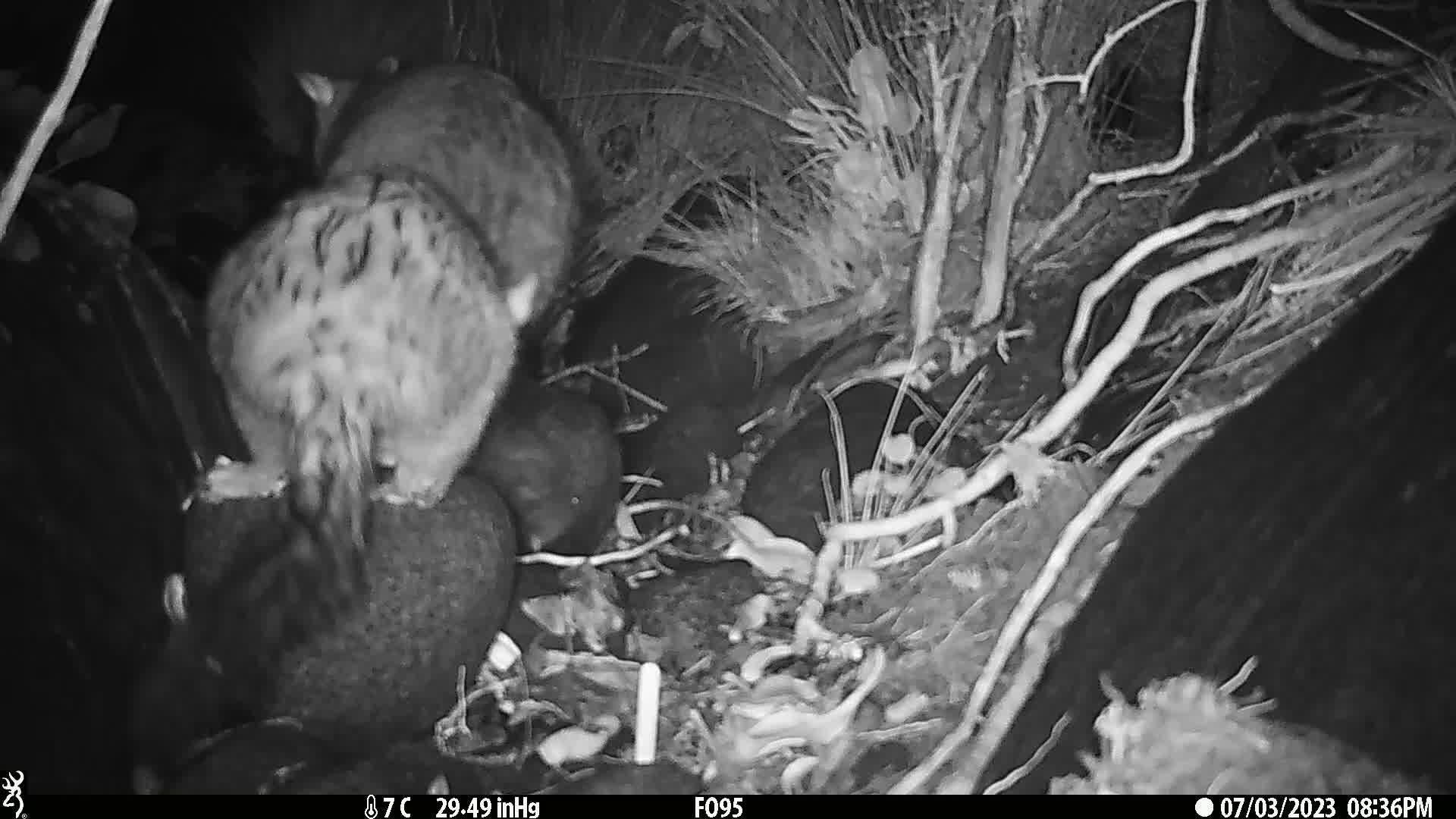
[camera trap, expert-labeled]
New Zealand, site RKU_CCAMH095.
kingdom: Animalia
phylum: Chordata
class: Mammalia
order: Diprotodontia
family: Phalangeridae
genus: Trichosurus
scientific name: Trichosurus vulpecula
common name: common brushtail possum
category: possum